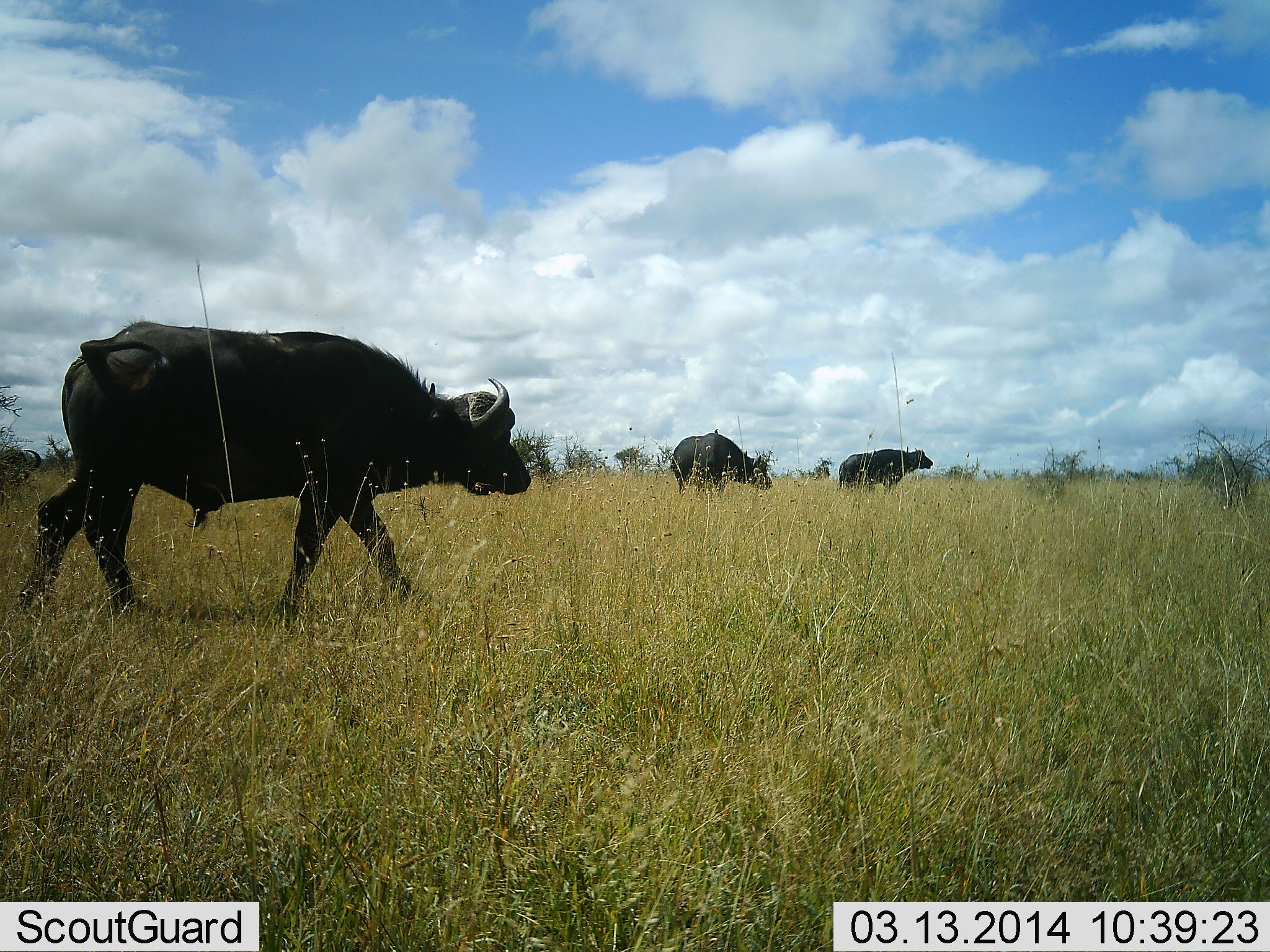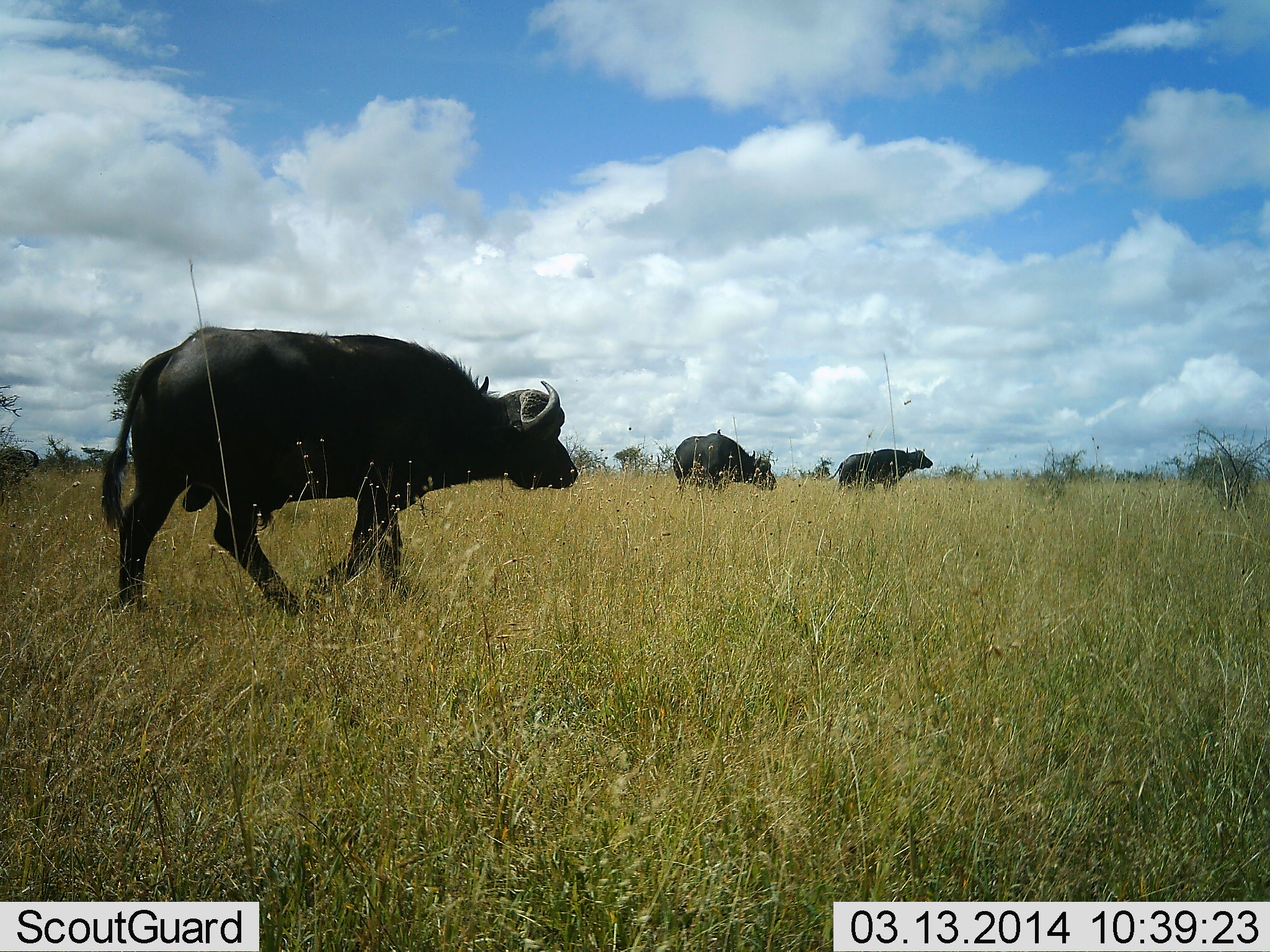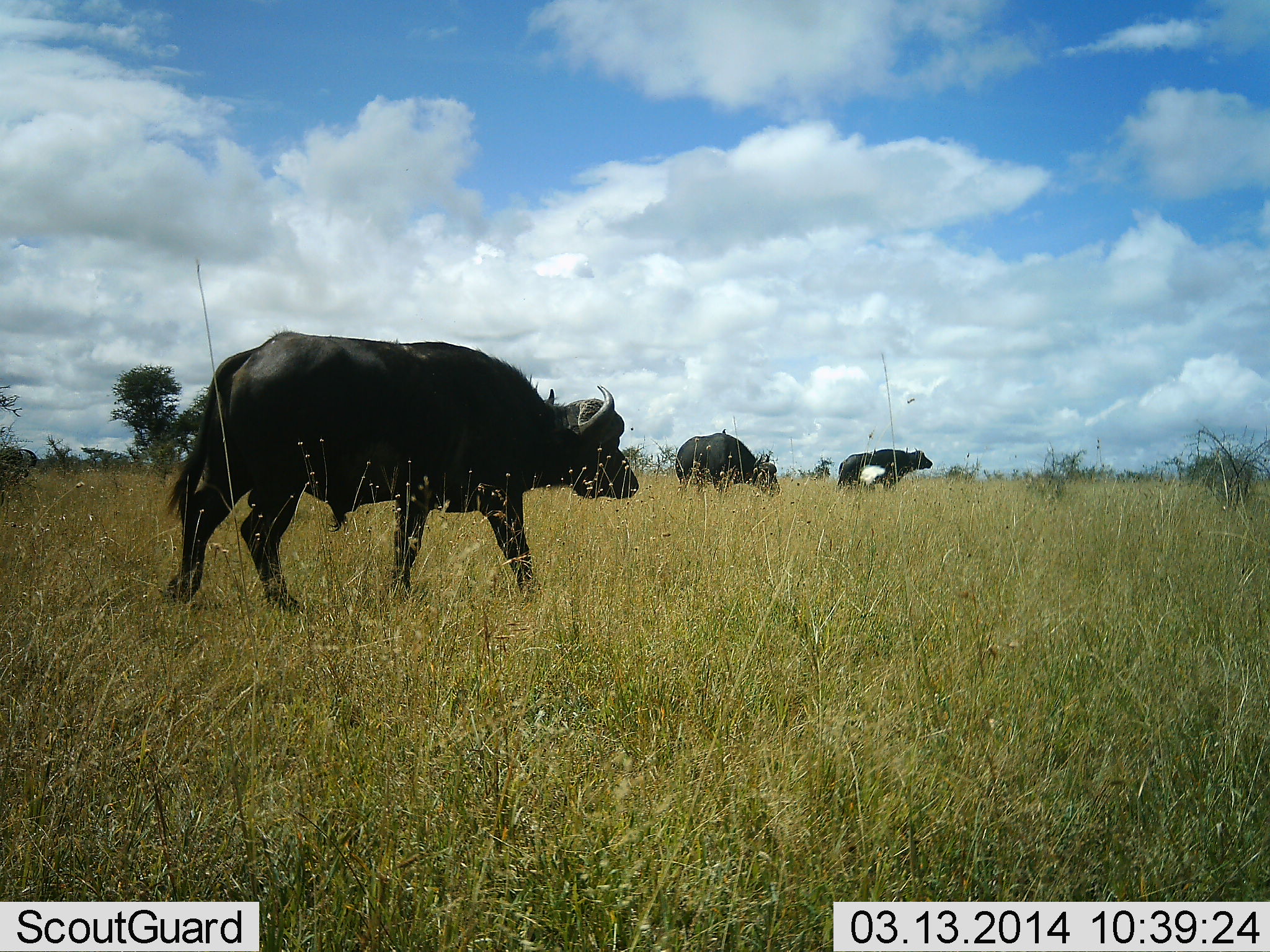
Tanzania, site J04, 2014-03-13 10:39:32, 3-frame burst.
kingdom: Animalia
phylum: Chordata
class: Mammalia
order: Artiodactyla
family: Bovidae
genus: Syncerus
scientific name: Syncerus caffer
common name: cape buffalo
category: buffalo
Buffalo (cape buffalo) (Syncerus caffer), count 3. Behavior (volunteer vote fractions): standing 45%, resting 0%, moving 100%, interacting 0%. Young present (vote fraction): 0%. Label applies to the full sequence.